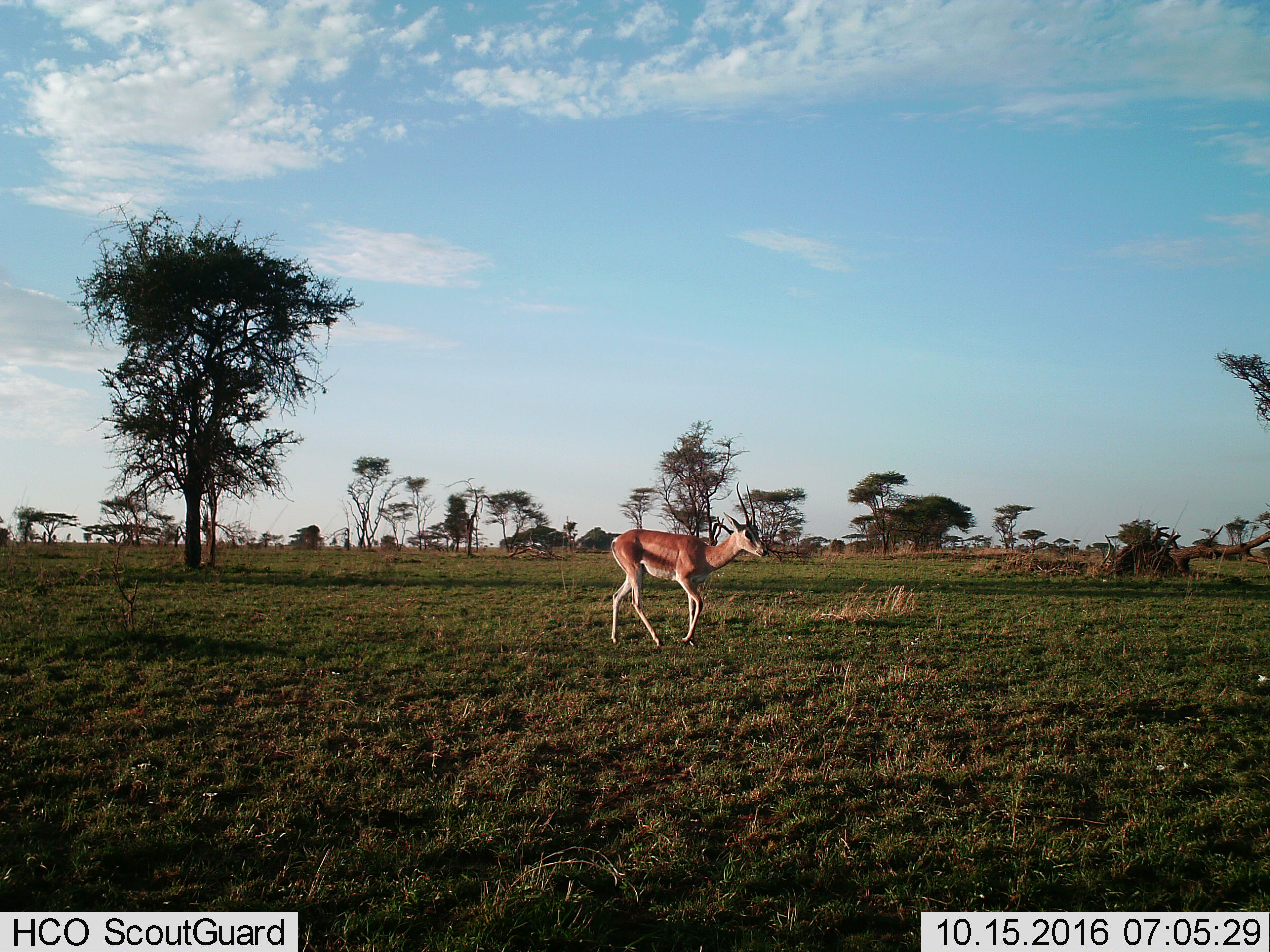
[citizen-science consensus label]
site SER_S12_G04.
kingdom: Animalia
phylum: Chordata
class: Mammalia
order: Artiodactyla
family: Bovidae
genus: Eudorcas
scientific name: Eudorcas thomsonii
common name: thomson's gazelle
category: gazellethomsons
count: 1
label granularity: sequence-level